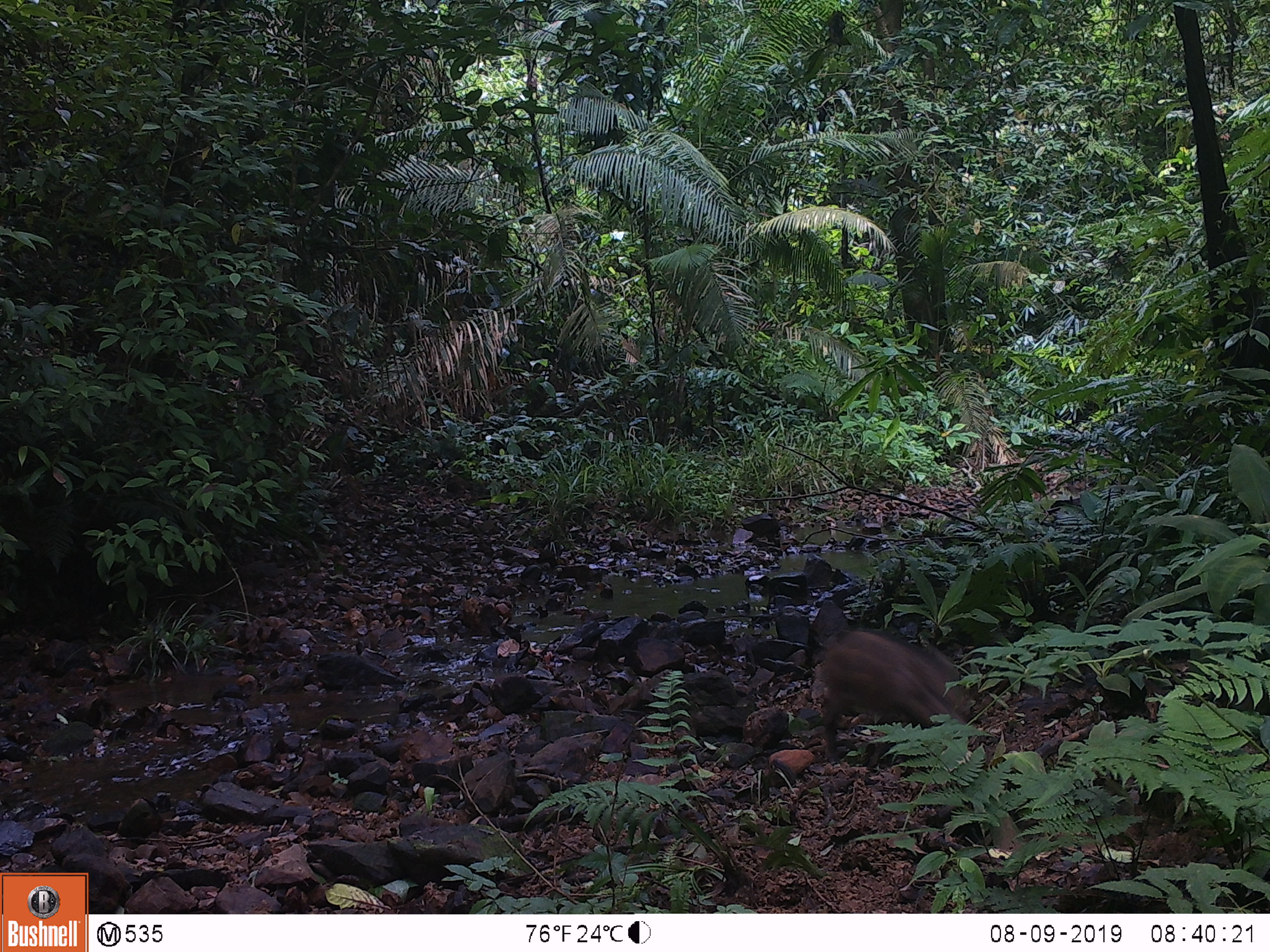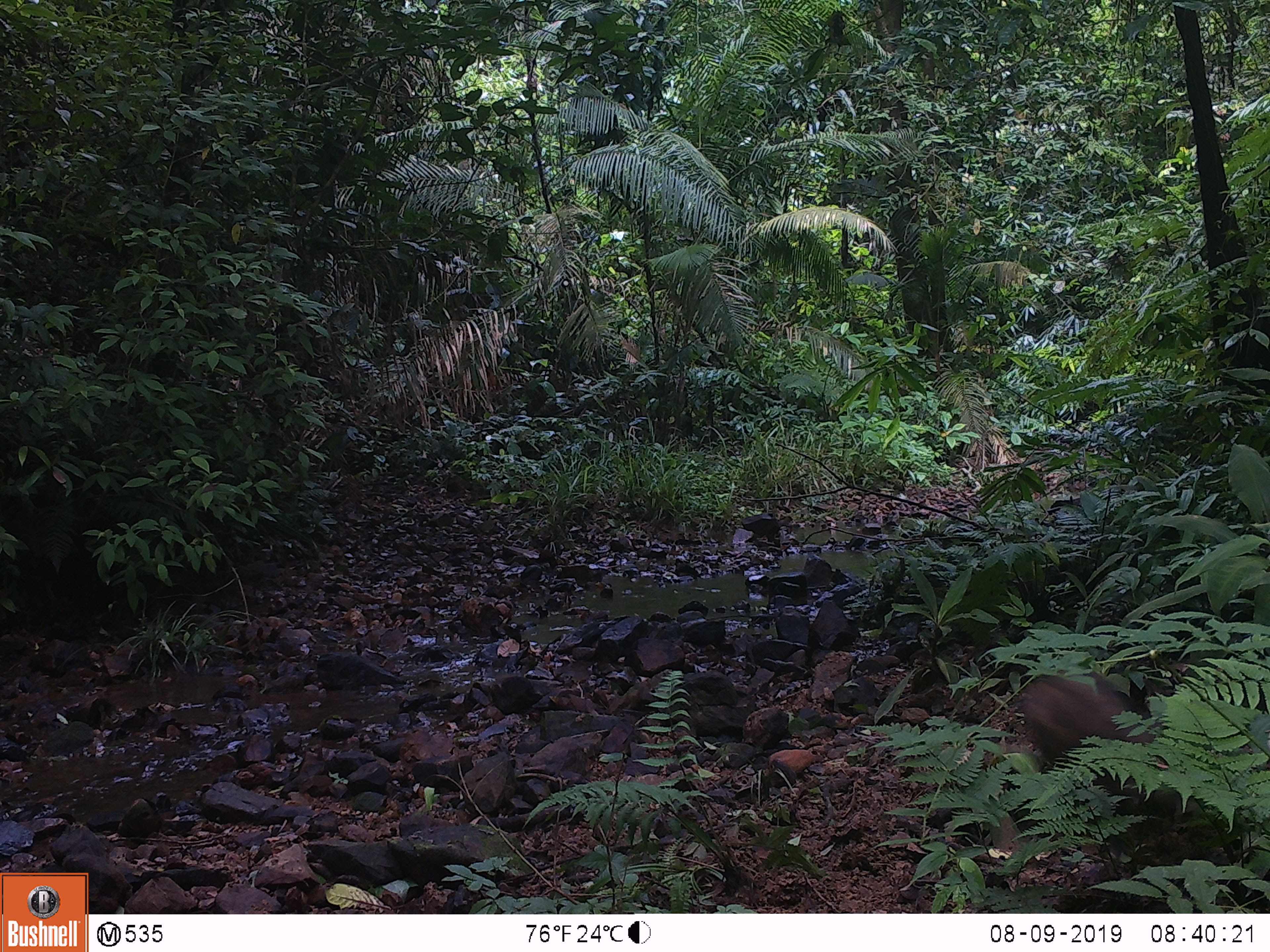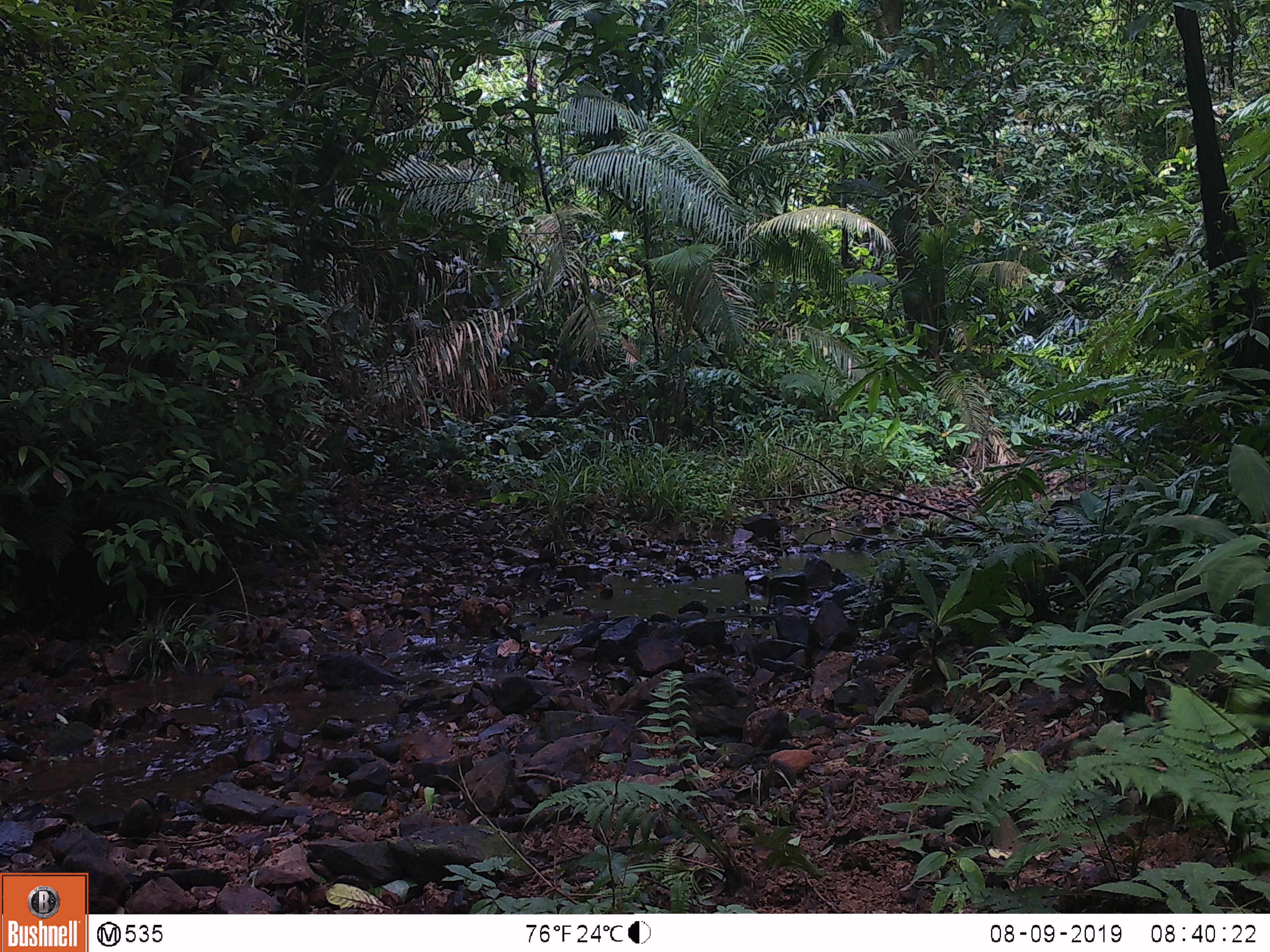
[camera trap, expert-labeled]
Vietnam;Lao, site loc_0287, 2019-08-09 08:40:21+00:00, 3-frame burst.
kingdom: Animalia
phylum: Chordata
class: Mammalia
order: Artiodactyla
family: Suidae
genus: Sus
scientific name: Sus scrofa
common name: eurasian wild pig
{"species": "eurasian wild pig (Sus scrofa)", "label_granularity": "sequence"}